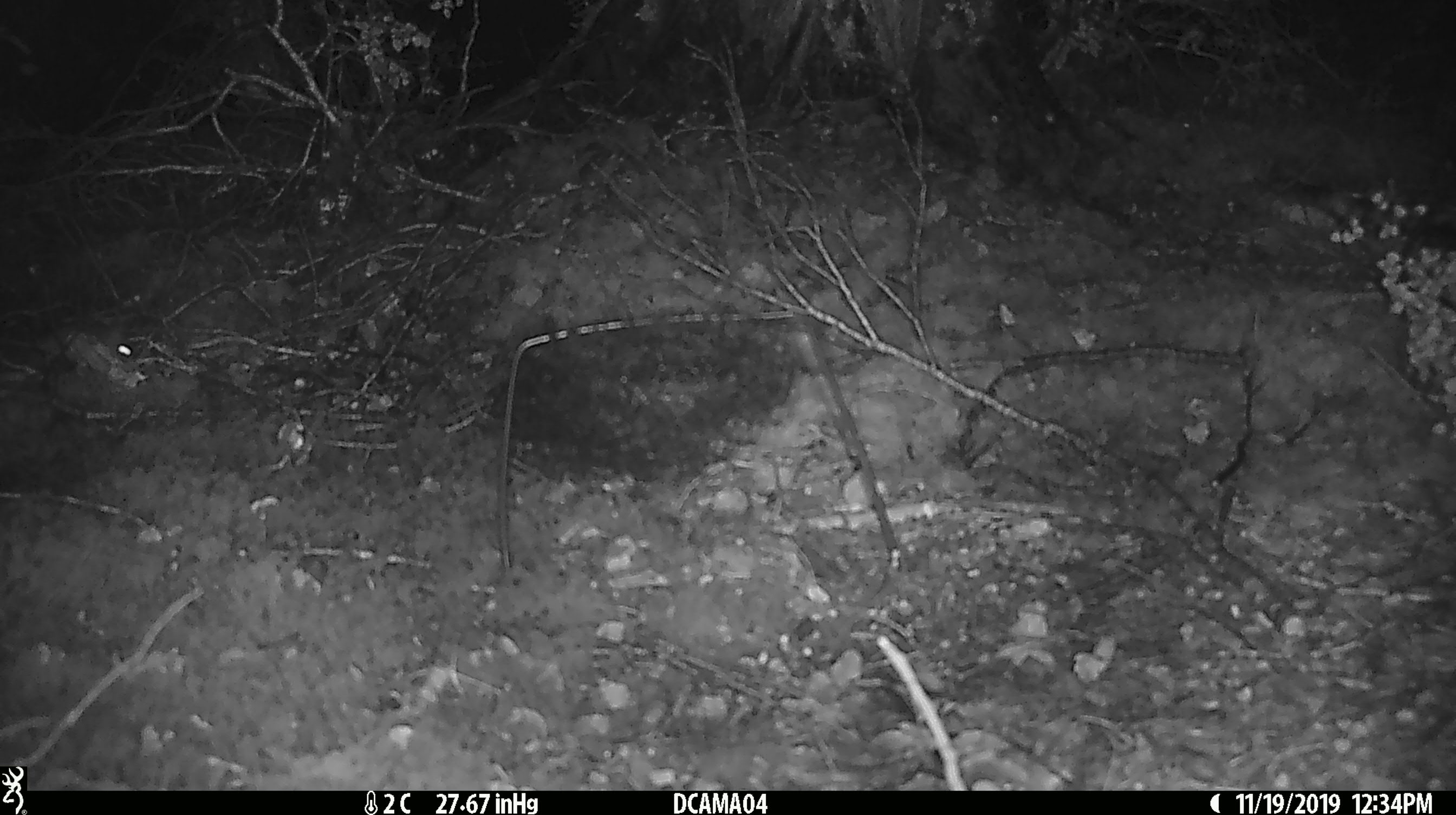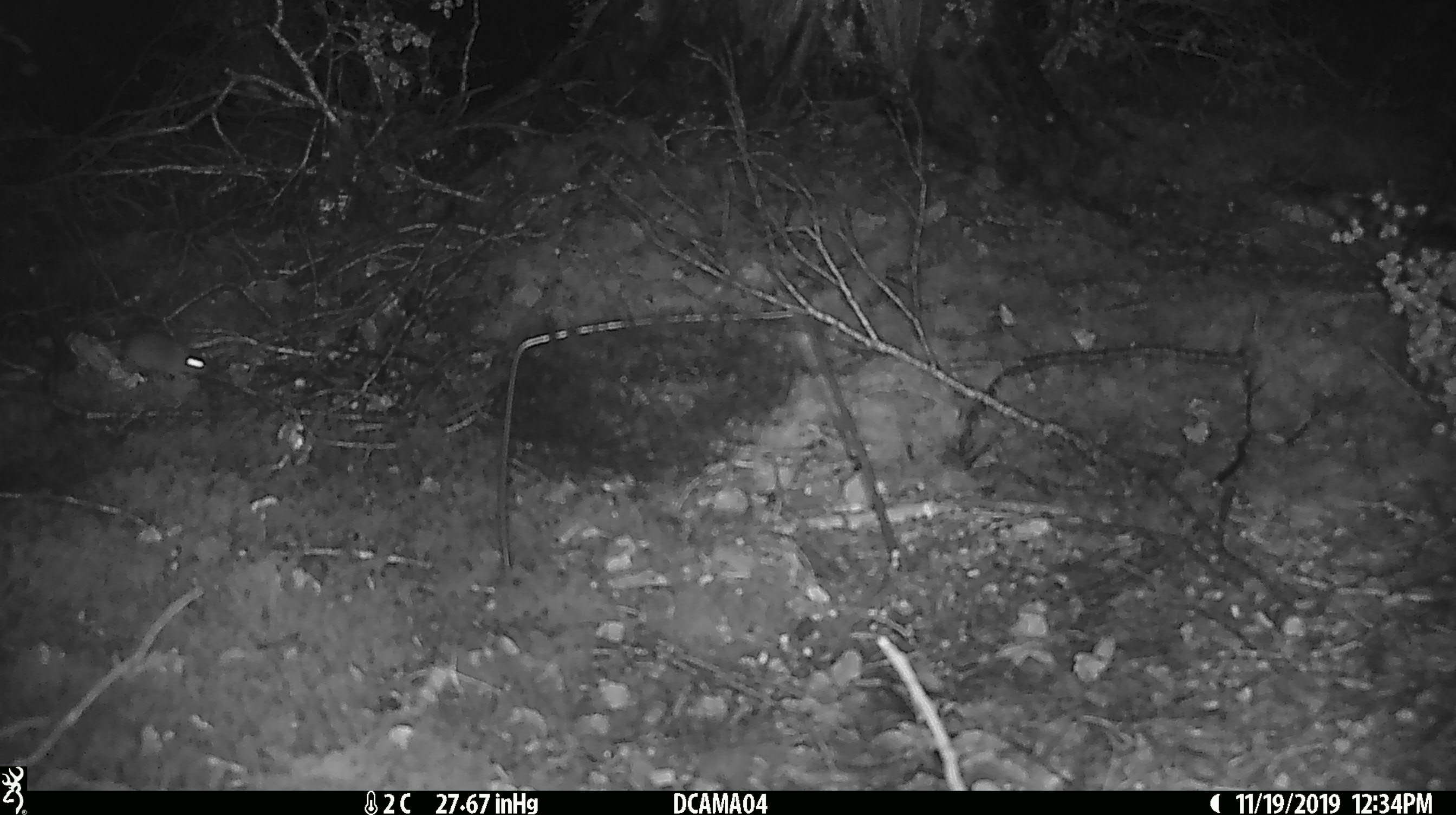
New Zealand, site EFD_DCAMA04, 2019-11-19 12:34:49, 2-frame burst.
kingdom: Animalia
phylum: Chordata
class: Mammalia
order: Rodentia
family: Muridae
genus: Mus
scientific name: Mus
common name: mouse